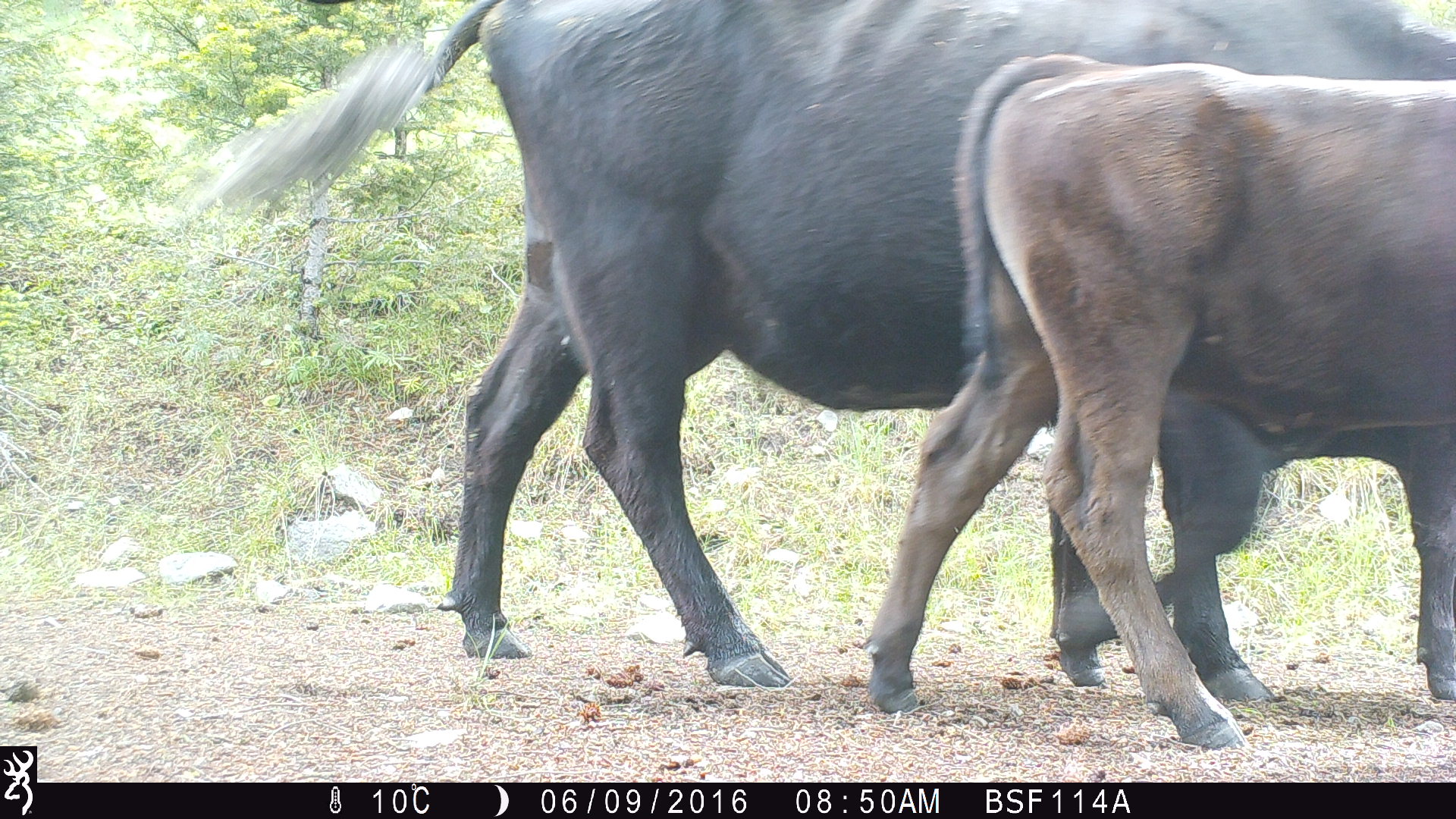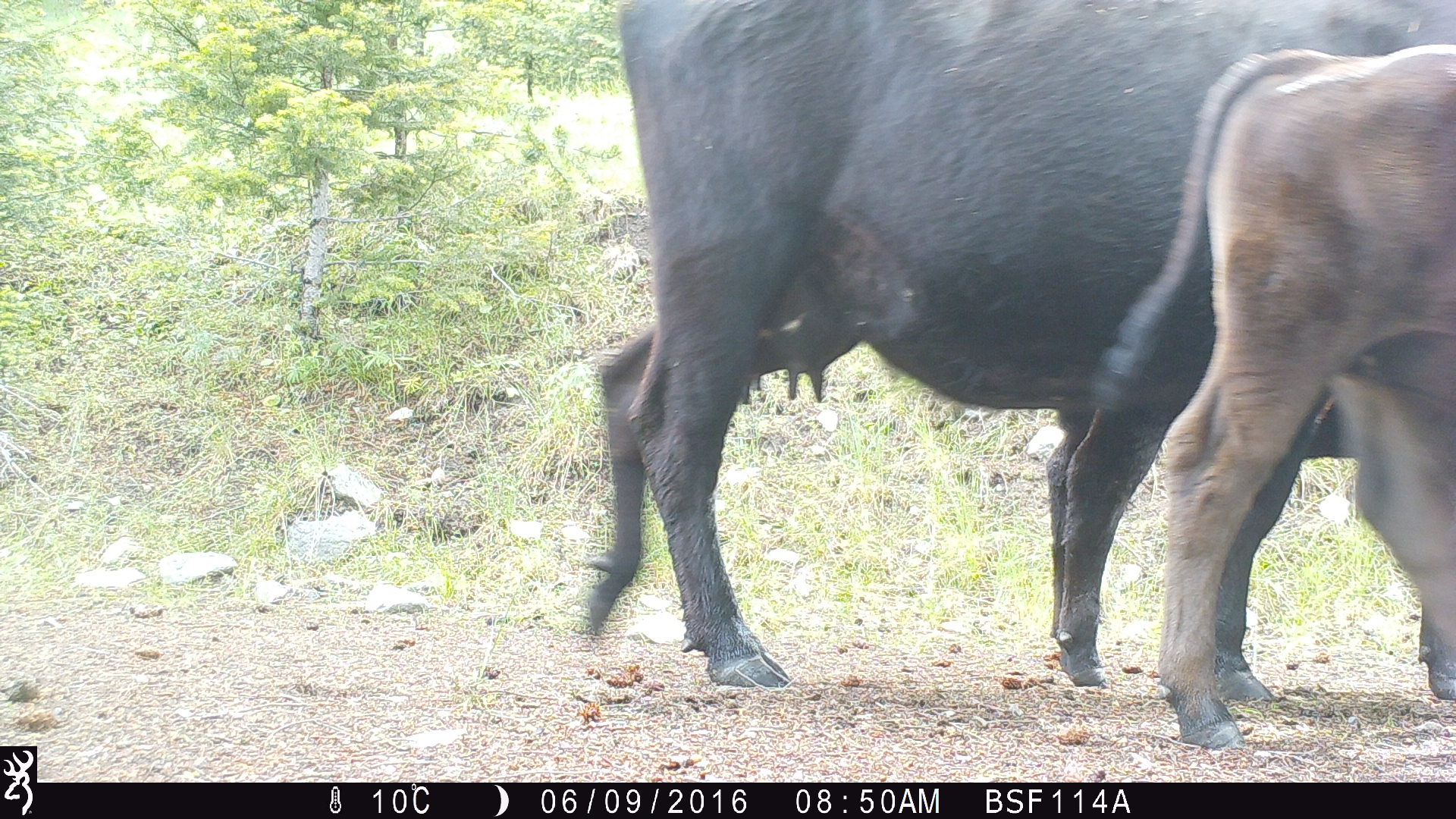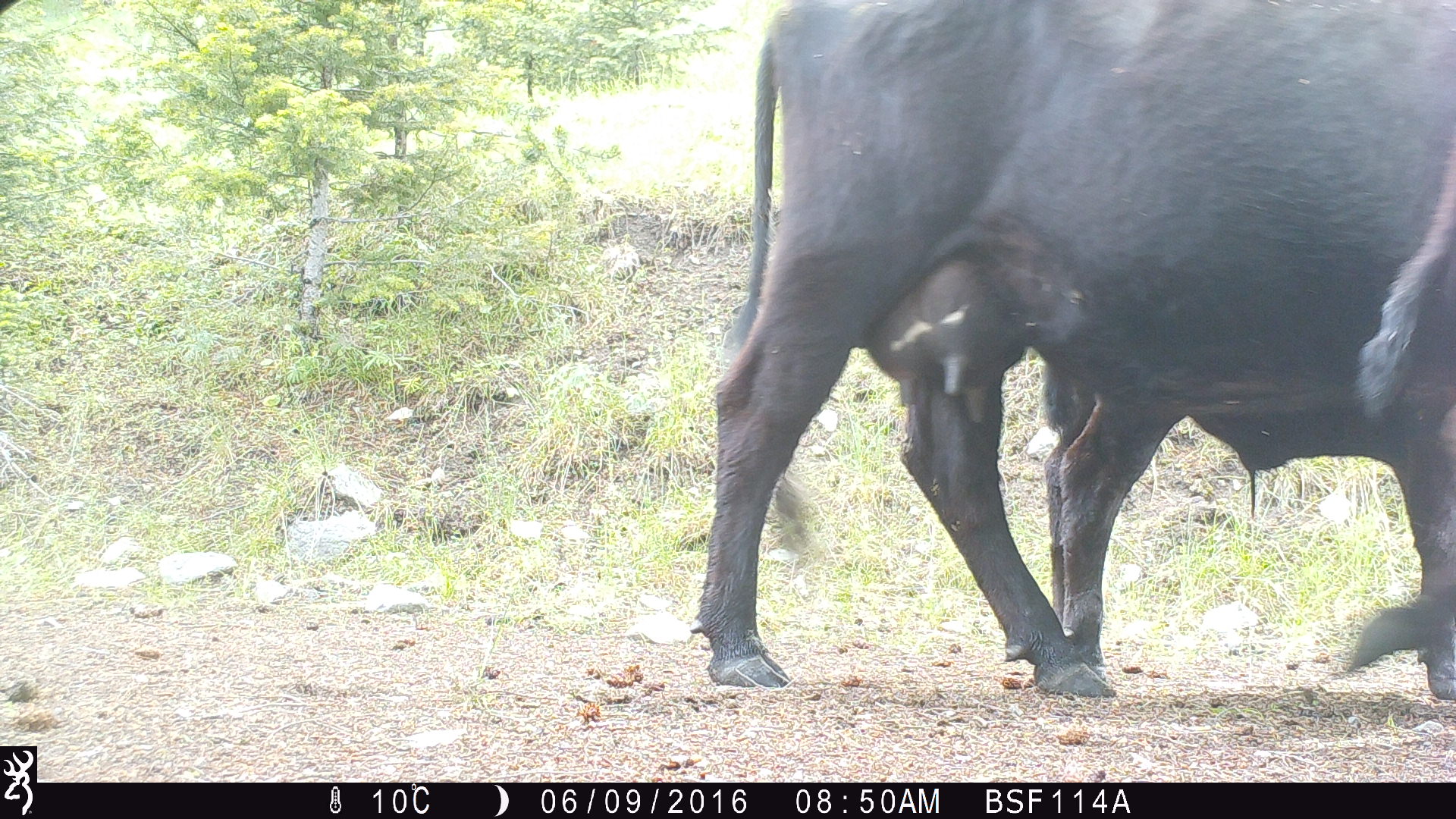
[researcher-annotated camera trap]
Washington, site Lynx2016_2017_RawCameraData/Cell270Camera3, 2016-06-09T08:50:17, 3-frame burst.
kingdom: Animalia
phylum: Chordata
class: Mammalia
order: Artiodactyla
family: Bovidae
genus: Bos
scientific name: Bos taurus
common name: domestic cattle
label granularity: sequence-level